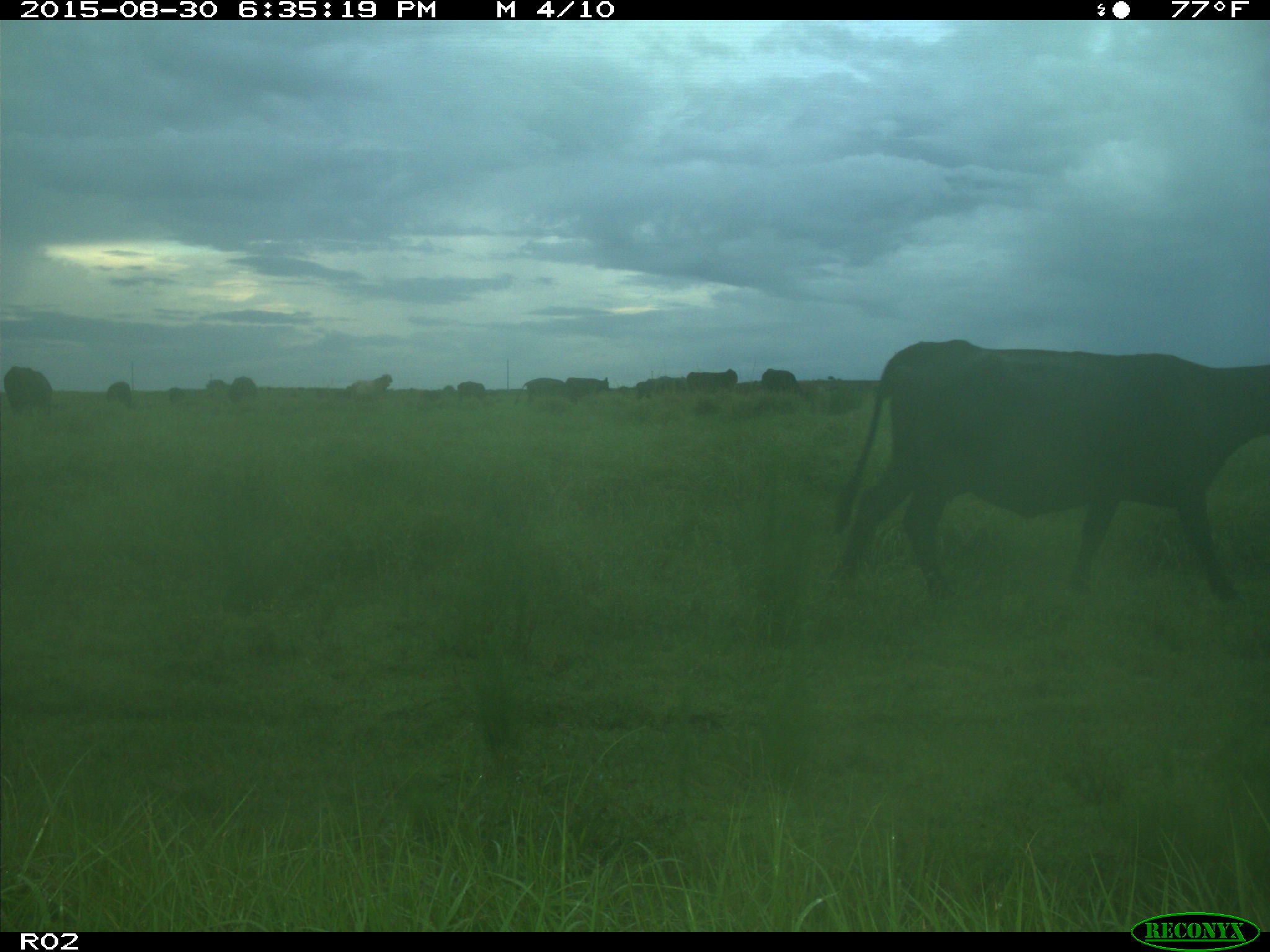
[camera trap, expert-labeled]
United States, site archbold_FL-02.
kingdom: Animalia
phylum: Chordata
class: Mammalia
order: Artiodactyla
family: Bovidae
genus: Bos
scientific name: Bos taurus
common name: domestic cow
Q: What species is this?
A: Bos taurus (domestic cow).